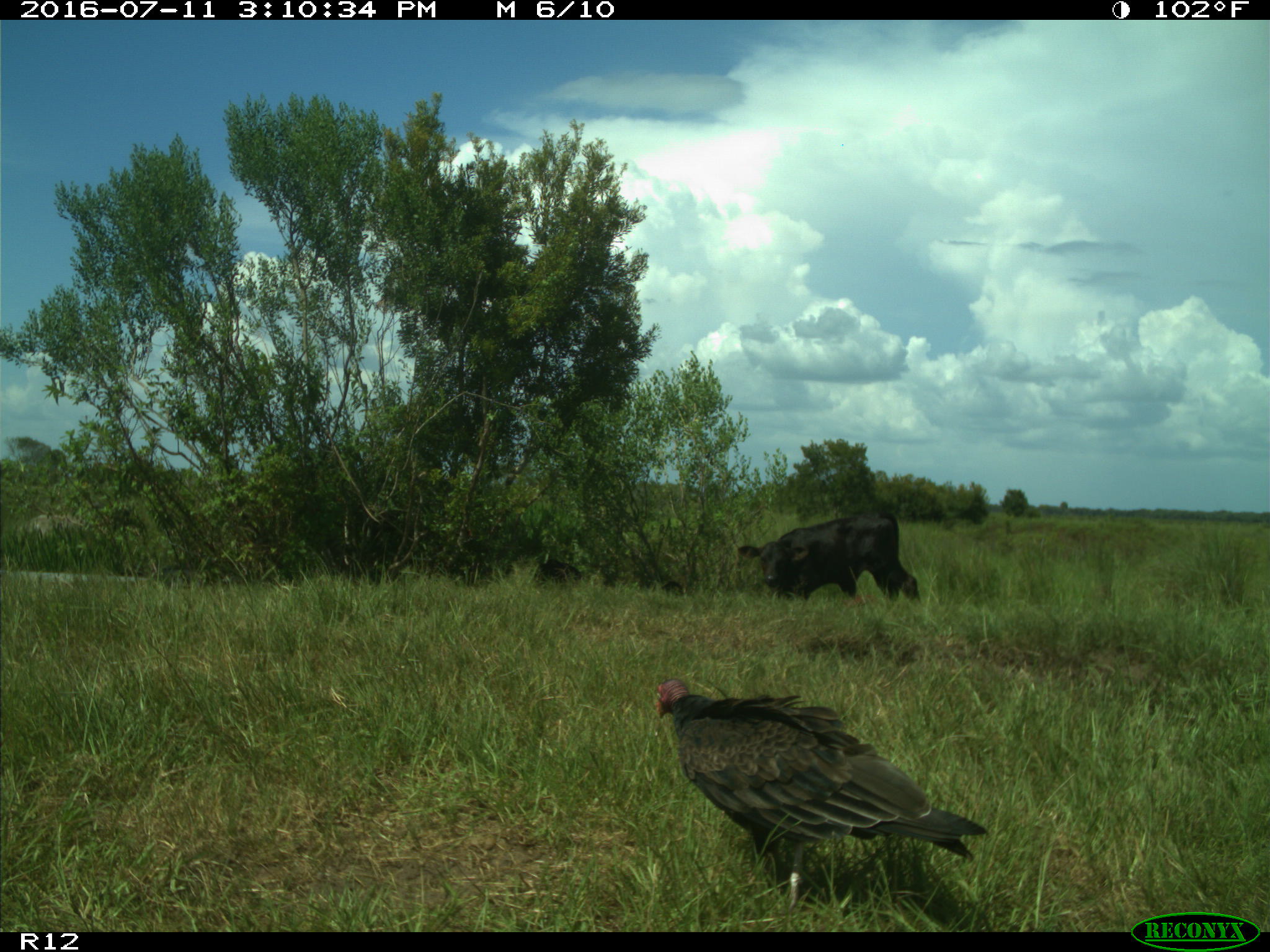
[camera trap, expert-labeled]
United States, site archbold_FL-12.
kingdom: Animalia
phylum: Chordata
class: Mammalia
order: Artiodactyla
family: Bovidae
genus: Bos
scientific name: Bos taurus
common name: domestic cow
Bos taurus (domestic cow).